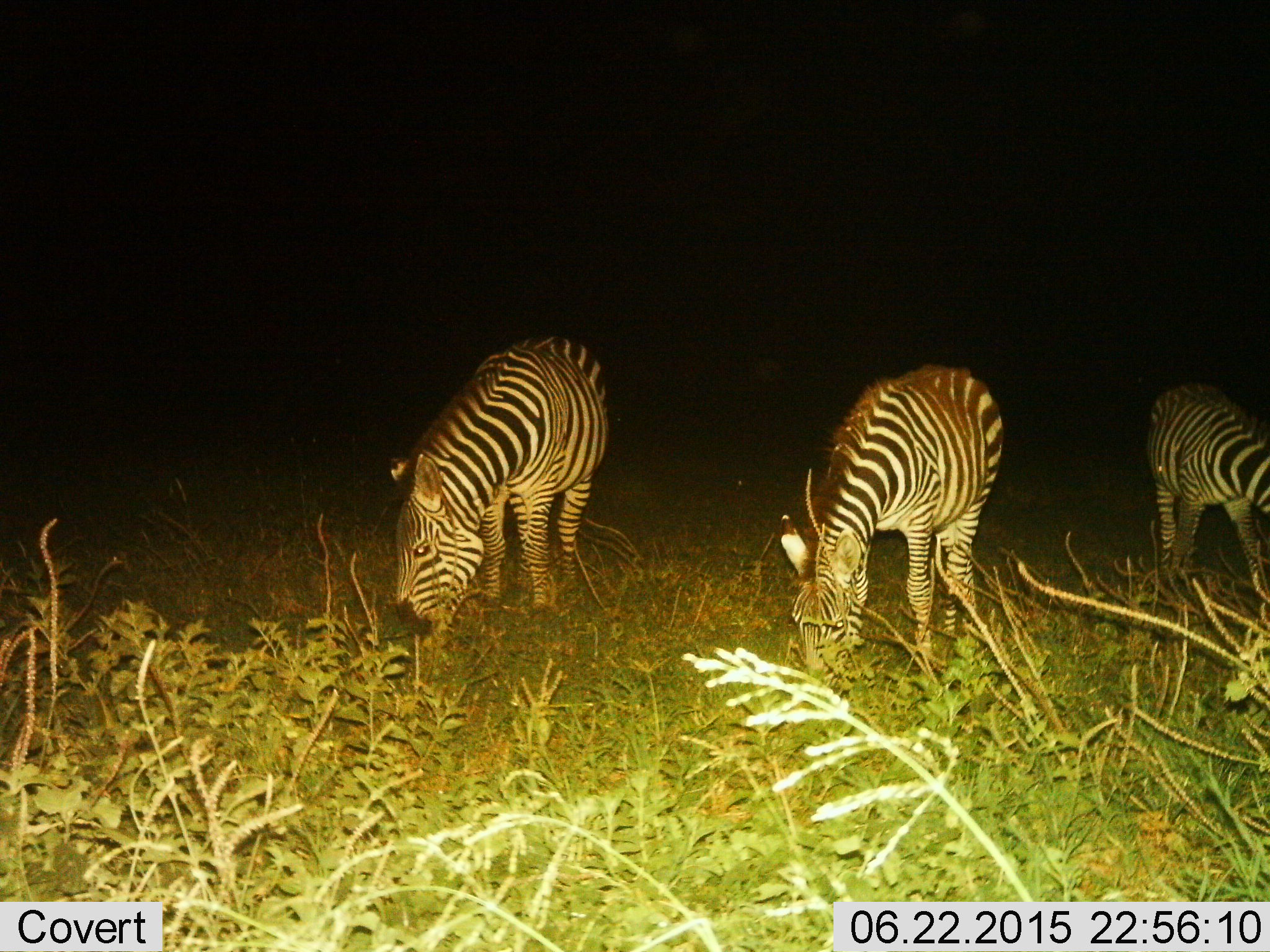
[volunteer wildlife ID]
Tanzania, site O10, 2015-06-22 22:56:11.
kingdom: Animalia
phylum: Chordata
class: Mammalia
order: Perissodactyla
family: Equidae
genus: Equus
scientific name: Equus quagga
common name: plains zebra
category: zebra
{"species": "zebra (plains zebra) (Equus quagga)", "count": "3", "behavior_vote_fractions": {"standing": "0%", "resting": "0%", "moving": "10%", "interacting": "0%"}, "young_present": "20%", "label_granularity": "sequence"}